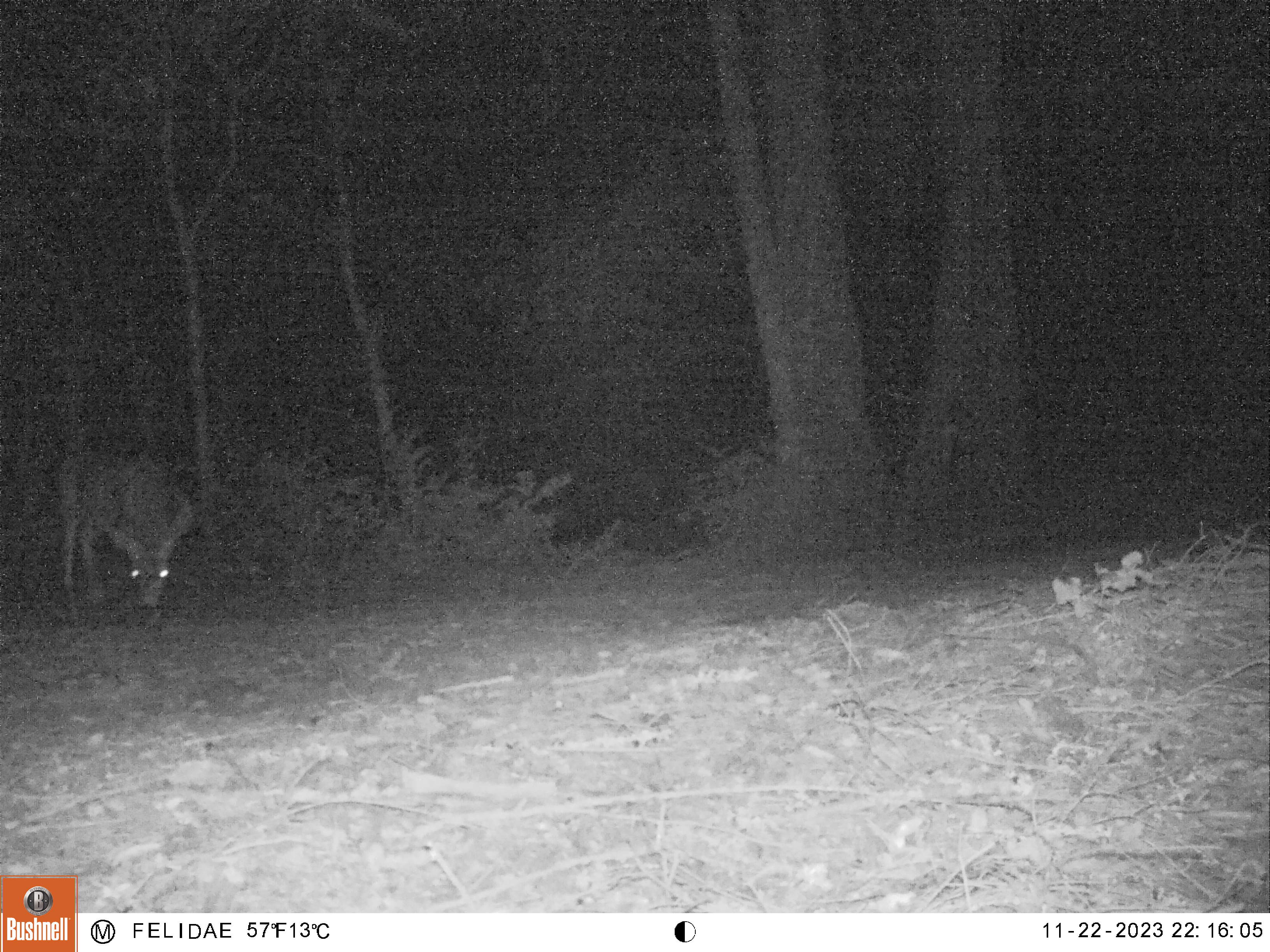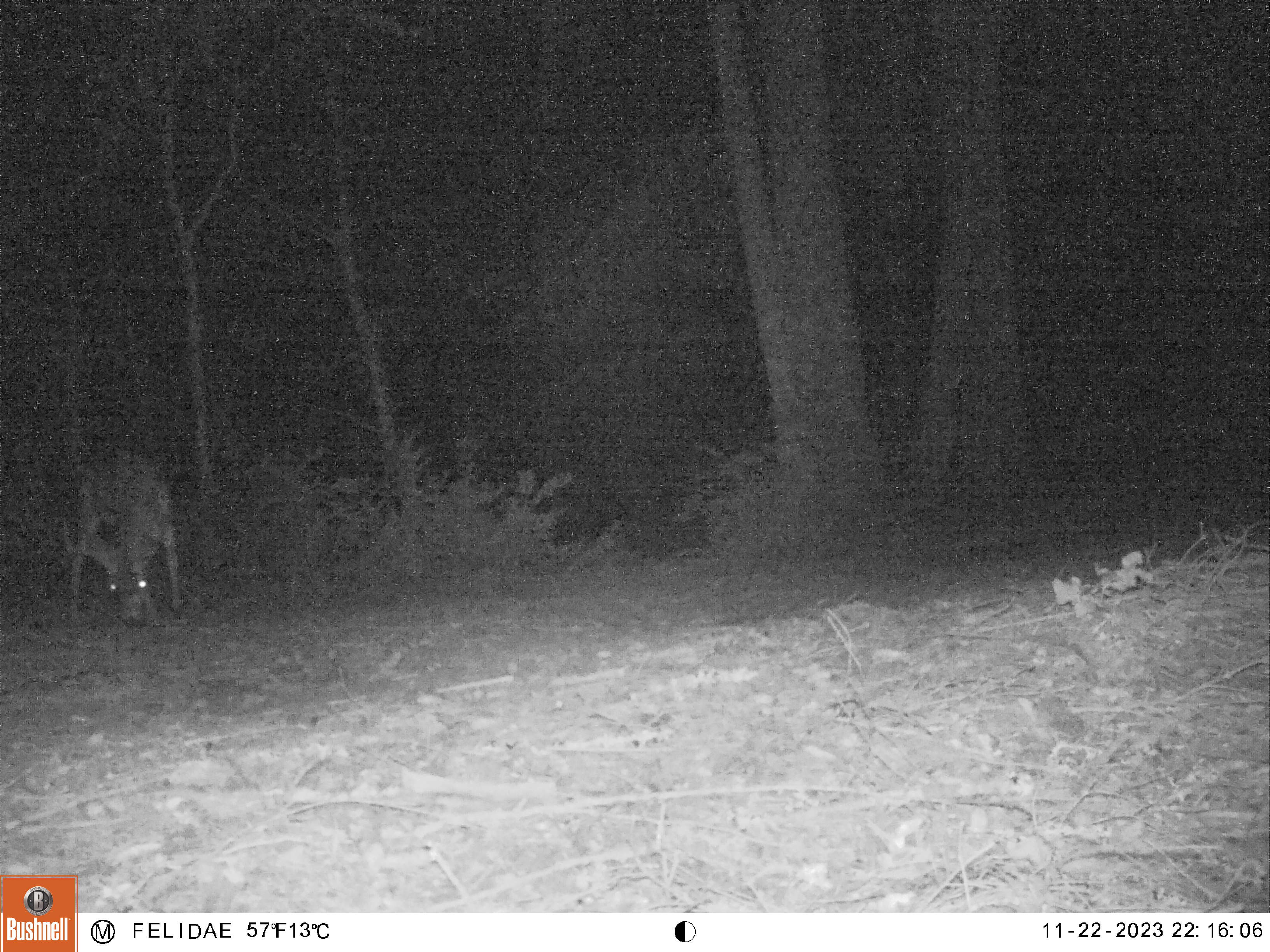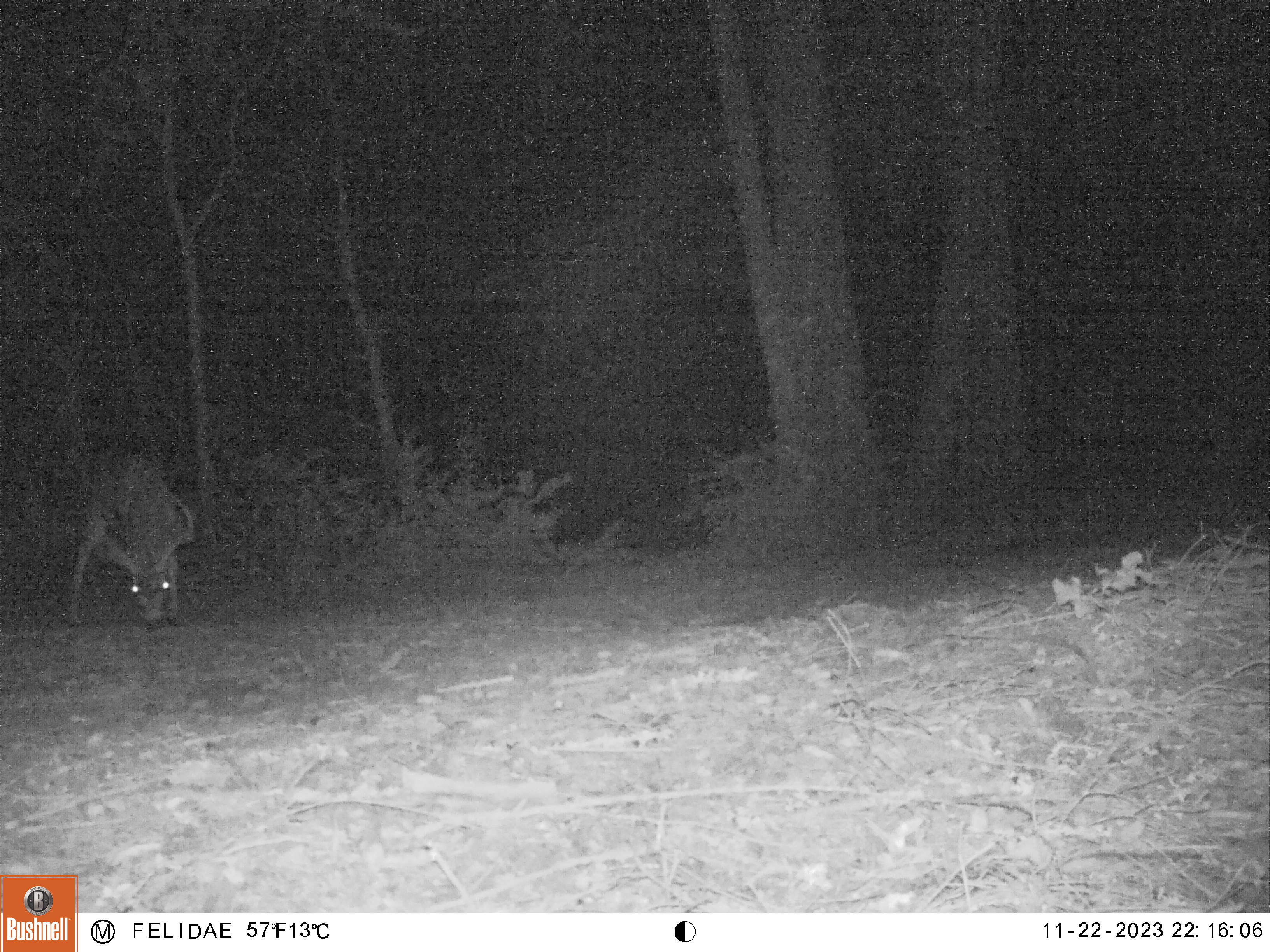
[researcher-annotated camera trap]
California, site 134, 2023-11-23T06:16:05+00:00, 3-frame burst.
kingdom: Animalia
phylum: Chordata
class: Mammalia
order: Artiodactyla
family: Cervidae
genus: Odocoileus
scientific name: Odocoileus hemionus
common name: mule deer